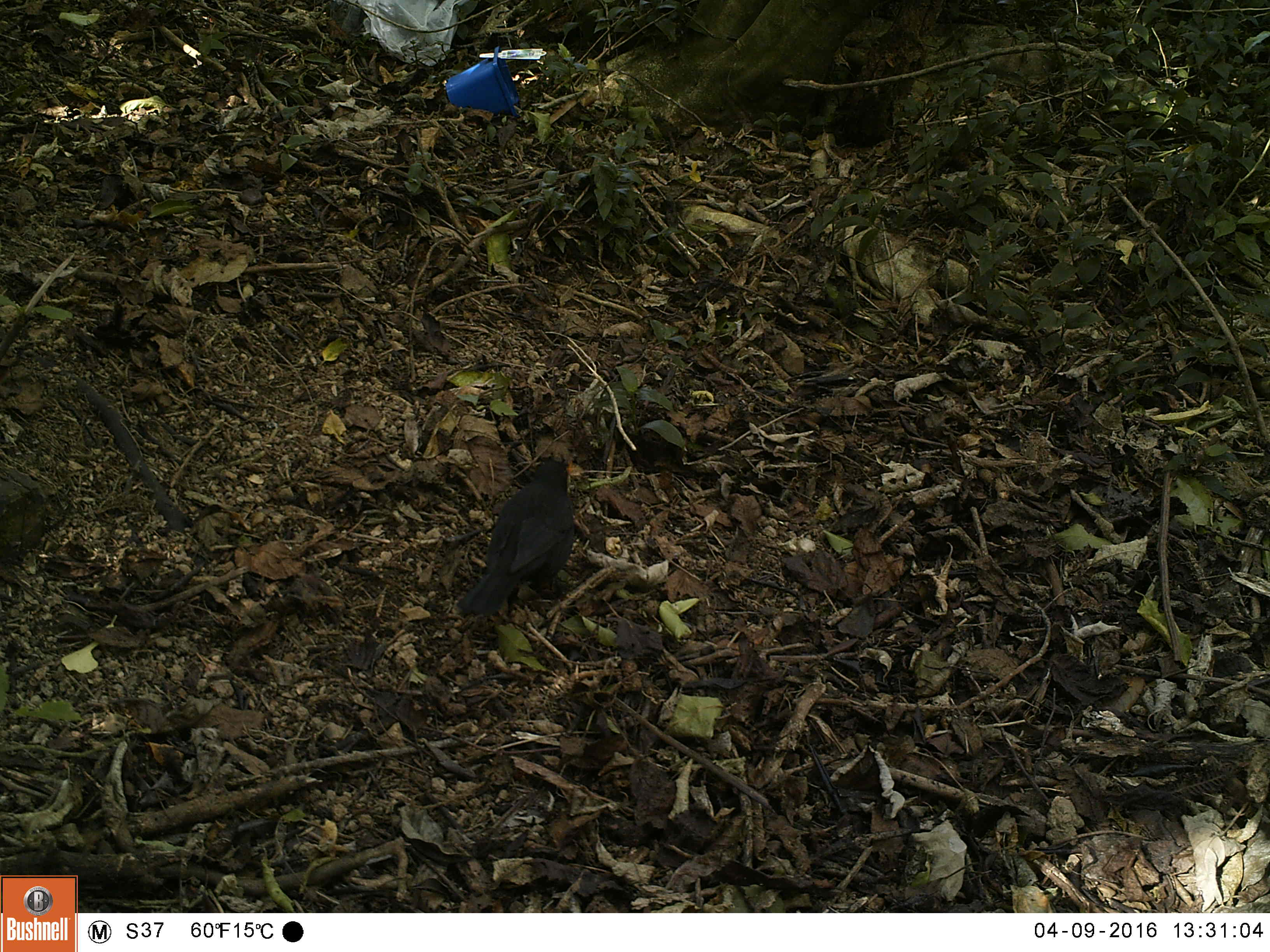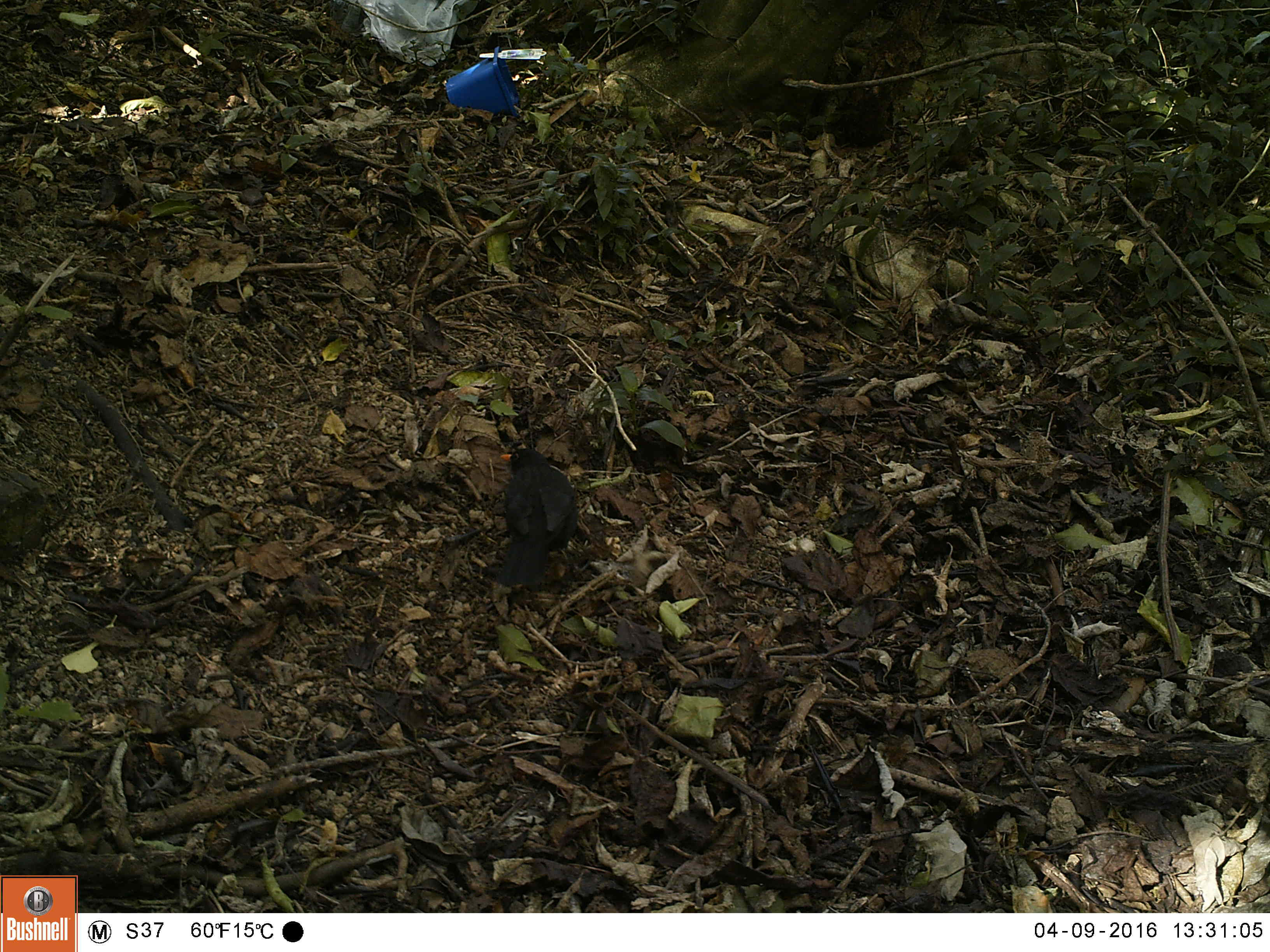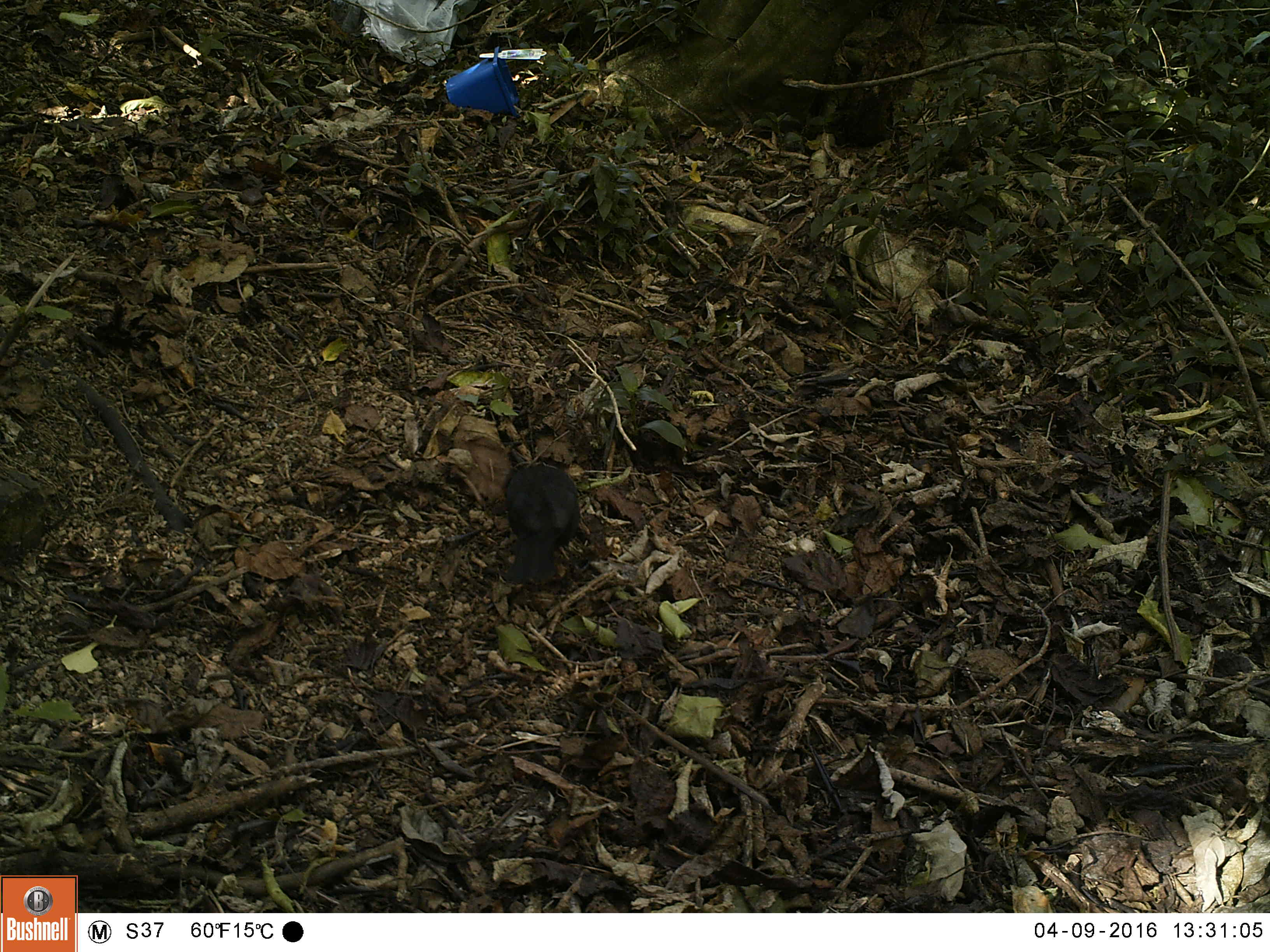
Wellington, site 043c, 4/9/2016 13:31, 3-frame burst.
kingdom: Animalia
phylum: Chordata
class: Aves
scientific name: Aves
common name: bird